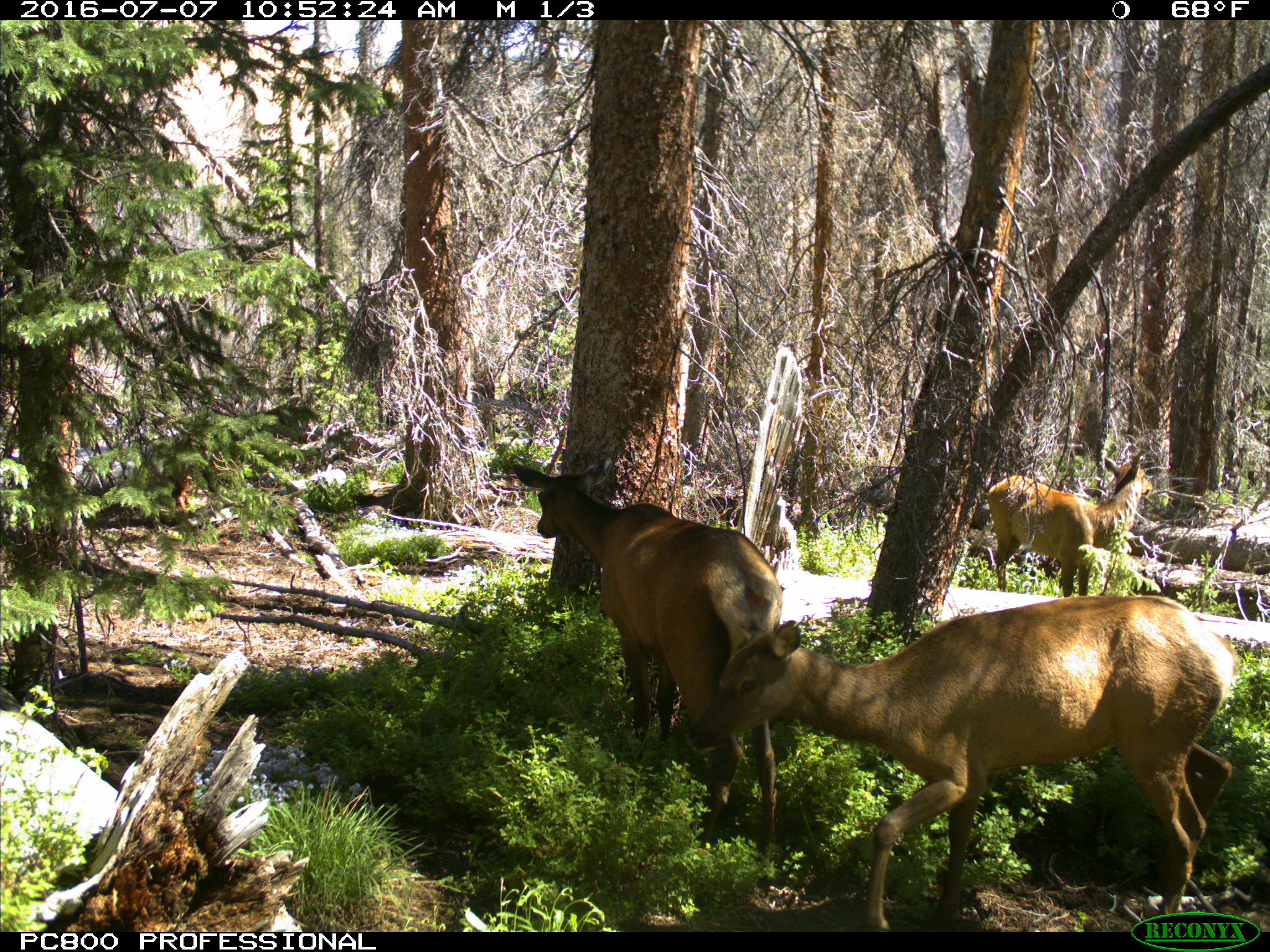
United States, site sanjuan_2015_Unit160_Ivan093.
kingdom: Animalia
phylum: Chordata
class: Mammalia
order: Artiodactyla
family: Cervidae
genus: Cervus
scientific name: Cervus elaphus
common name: red deer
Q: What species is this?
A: Cervus elaphus (red deer).